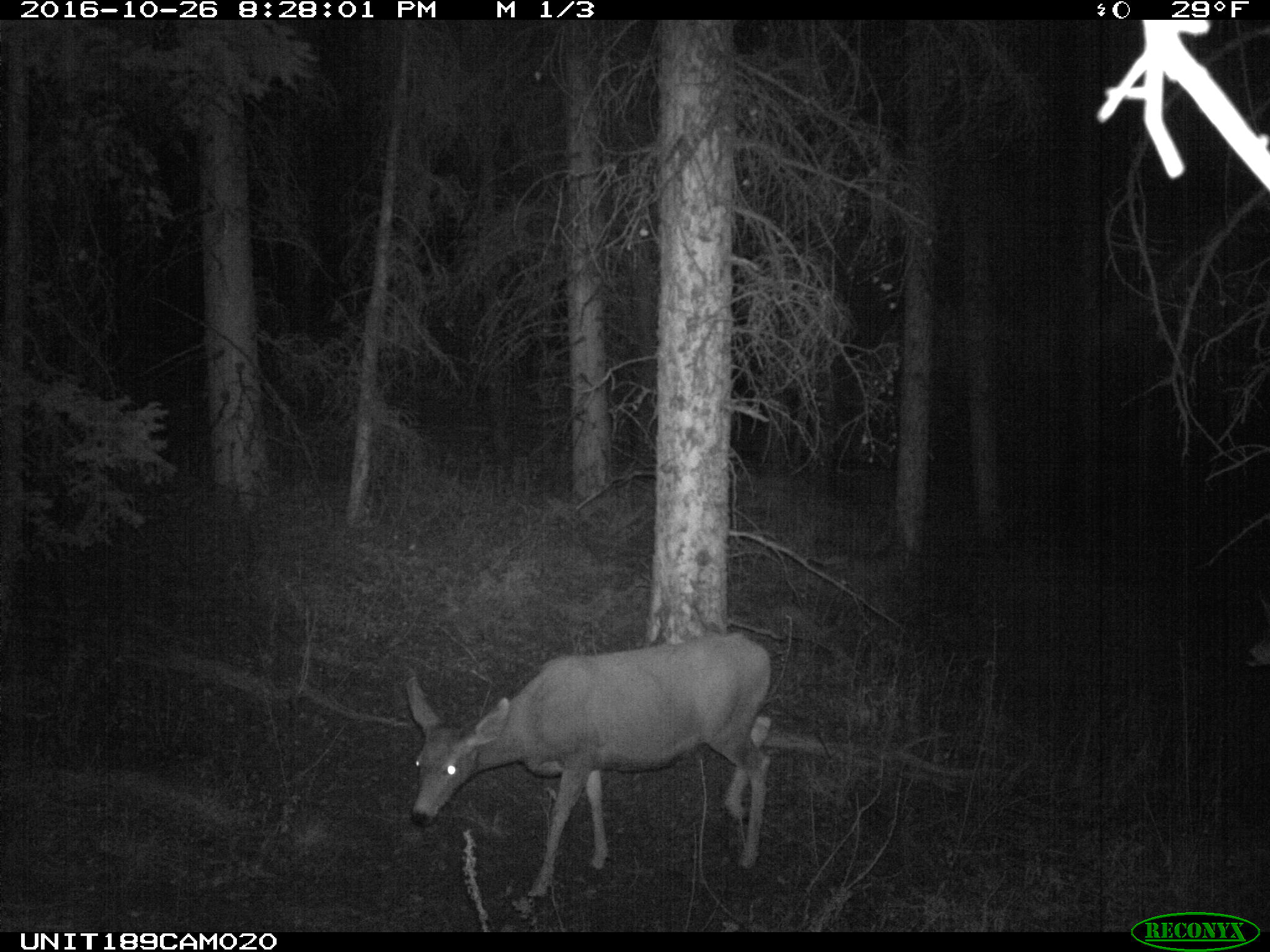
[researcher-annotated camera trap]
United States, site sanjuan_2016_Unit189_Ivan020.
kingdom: Animalia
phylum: Chordata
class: Mammalia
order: Artiodactyla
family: Cervidae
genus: Odocoileus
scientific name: Odocoileus hemionus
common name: mule deer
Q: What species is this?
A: Odocoileus hemionus (mule deer).